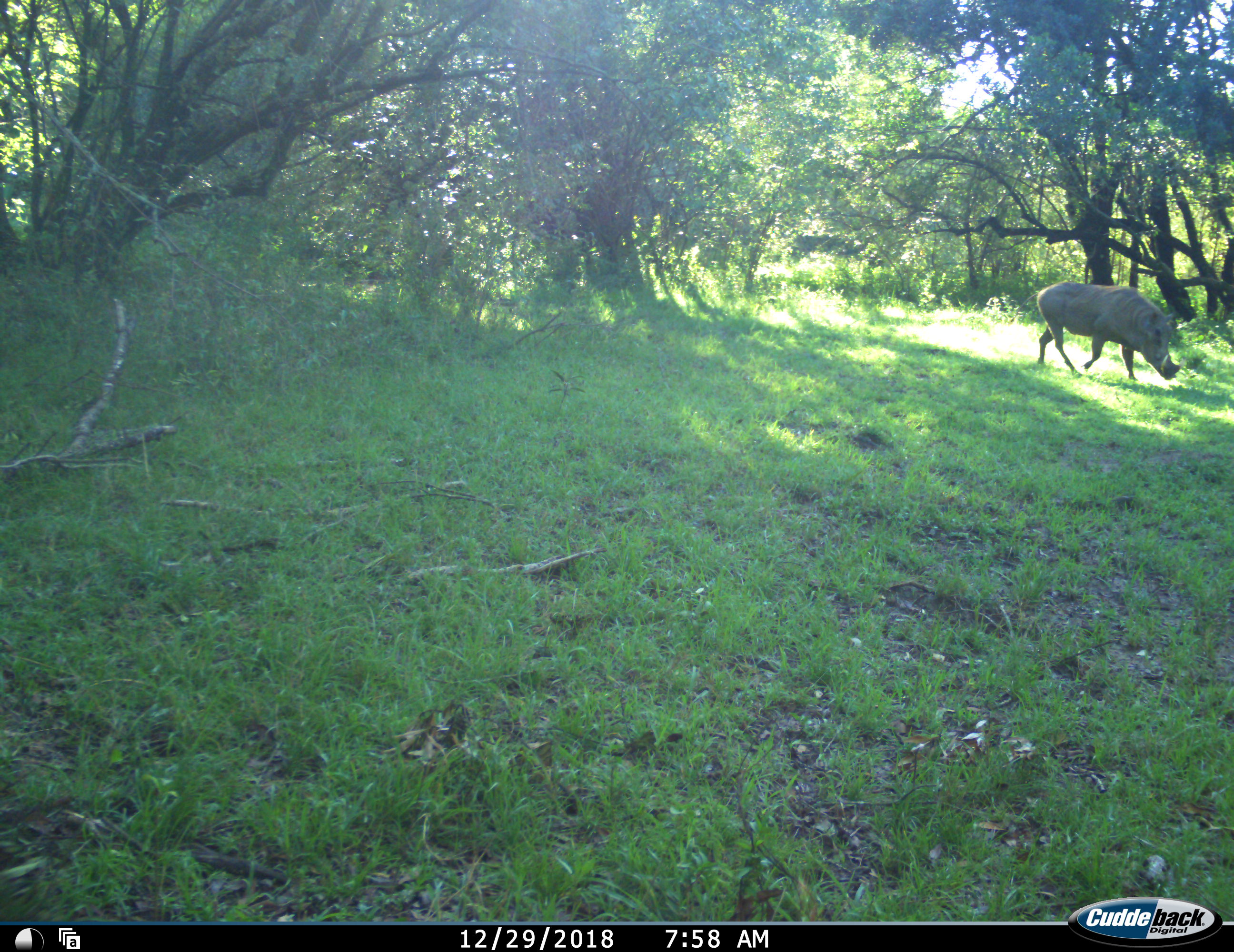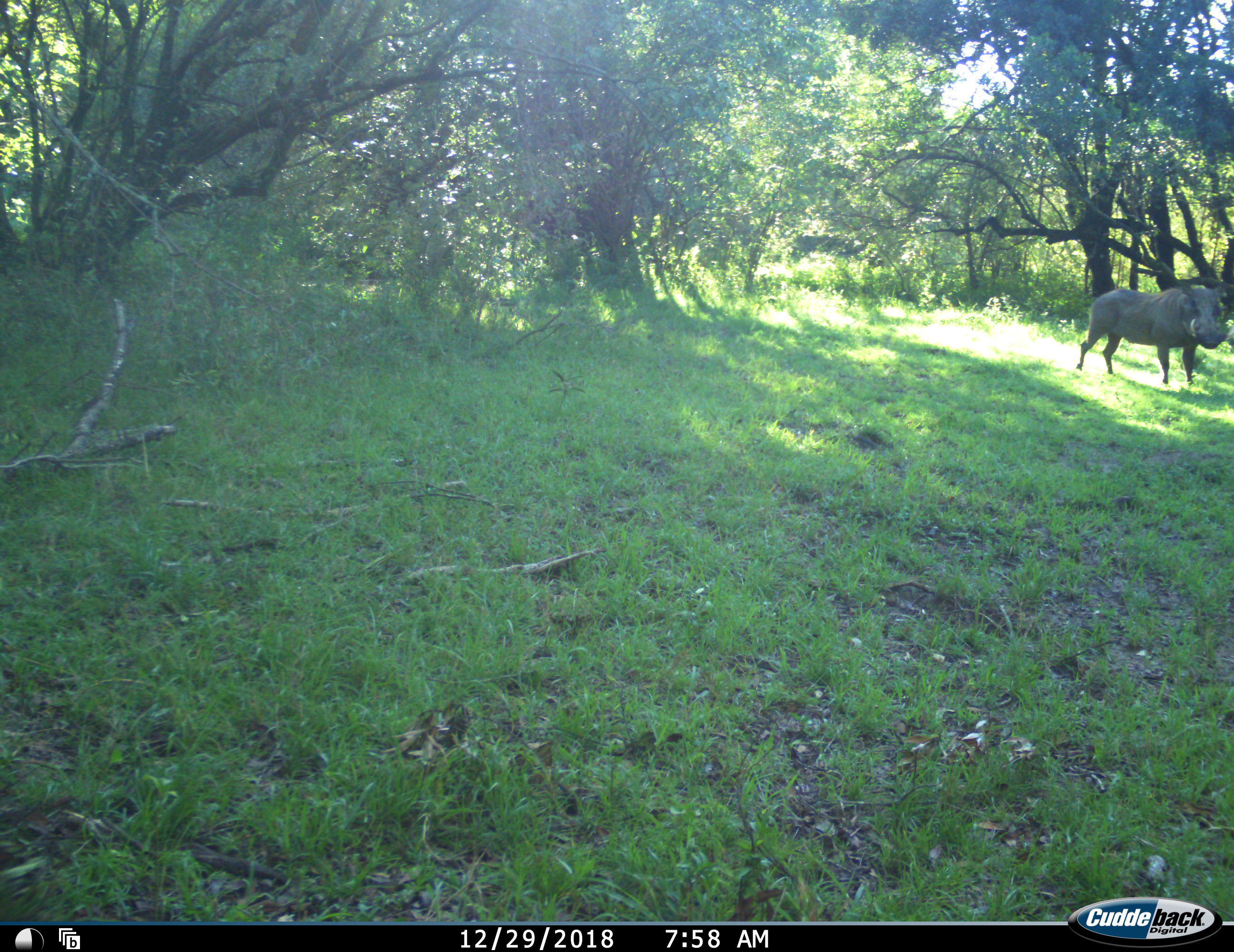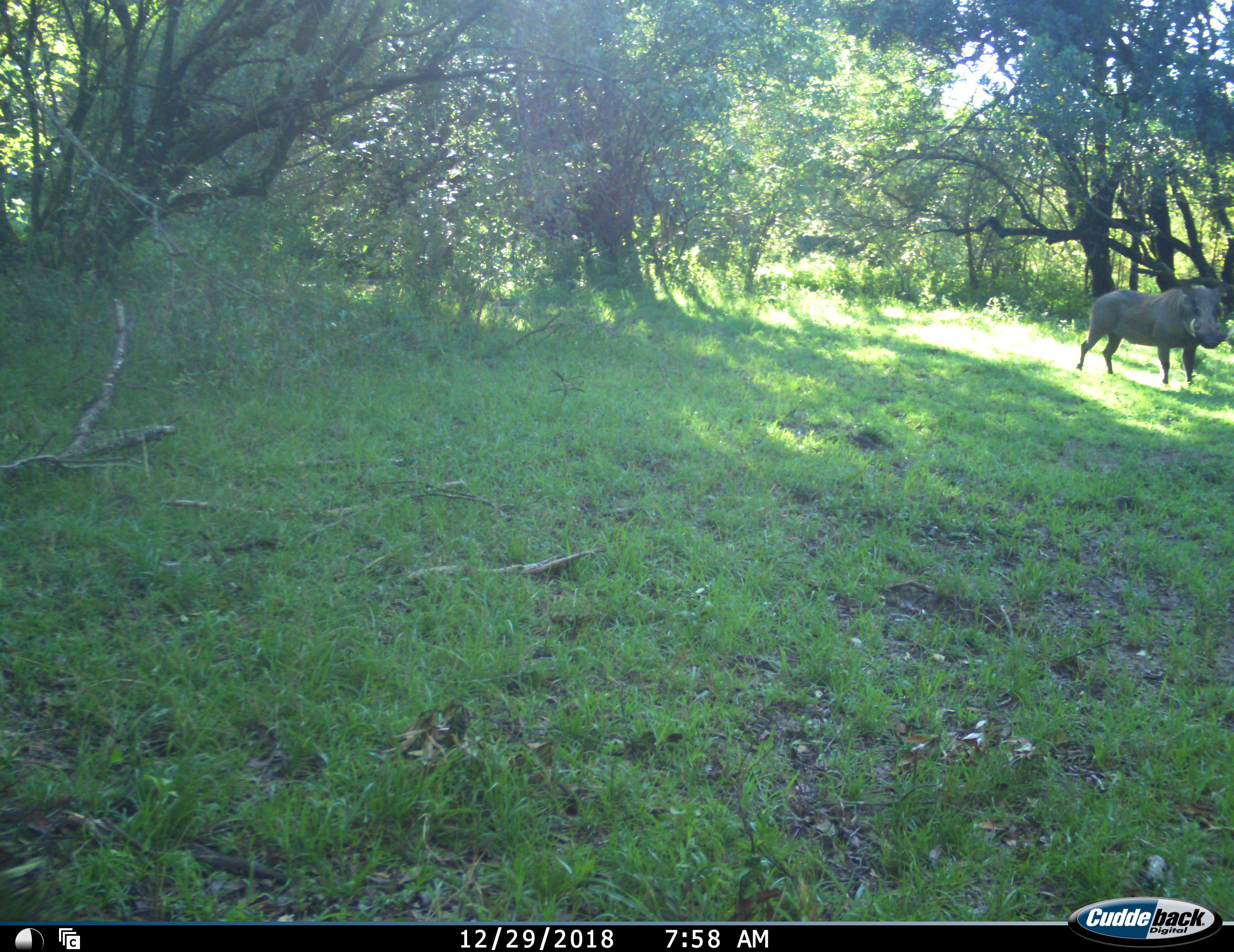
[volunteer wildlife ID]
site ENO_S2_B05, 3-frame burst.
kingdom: Animalia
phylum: Chordata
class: Mammalia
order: Artiodactyla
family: Suidae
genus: Phacochoerus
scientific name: Phacochoerus africanus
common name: warthog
Warthog (Phacochoerus africanus), count 1. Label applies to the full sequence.